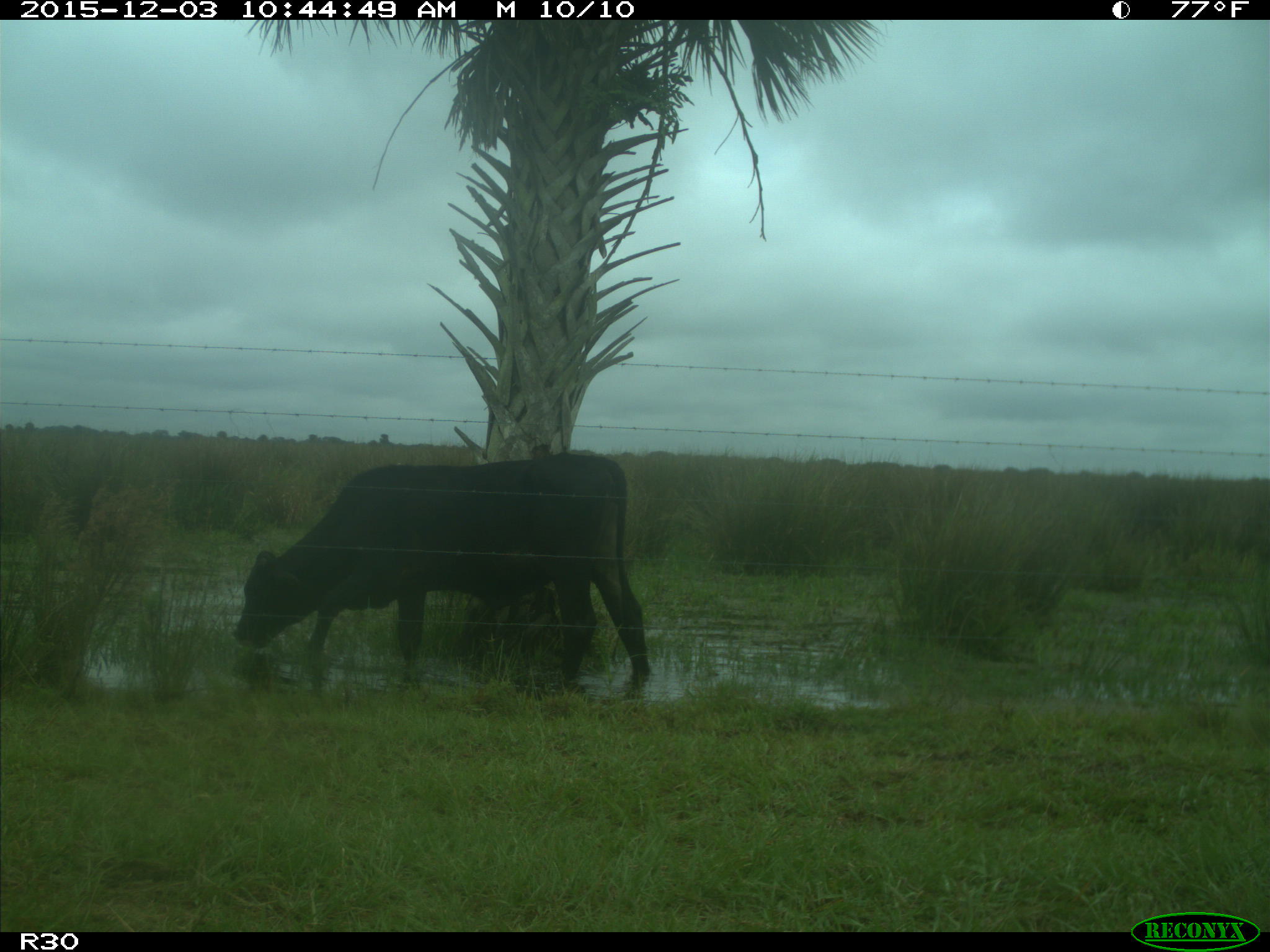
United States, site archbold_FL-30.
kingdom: Animalia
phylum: Chordata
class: Mammalia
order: Artiodactyla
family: Bovidae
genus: Bos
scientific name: Bos taurus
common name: domestic cow